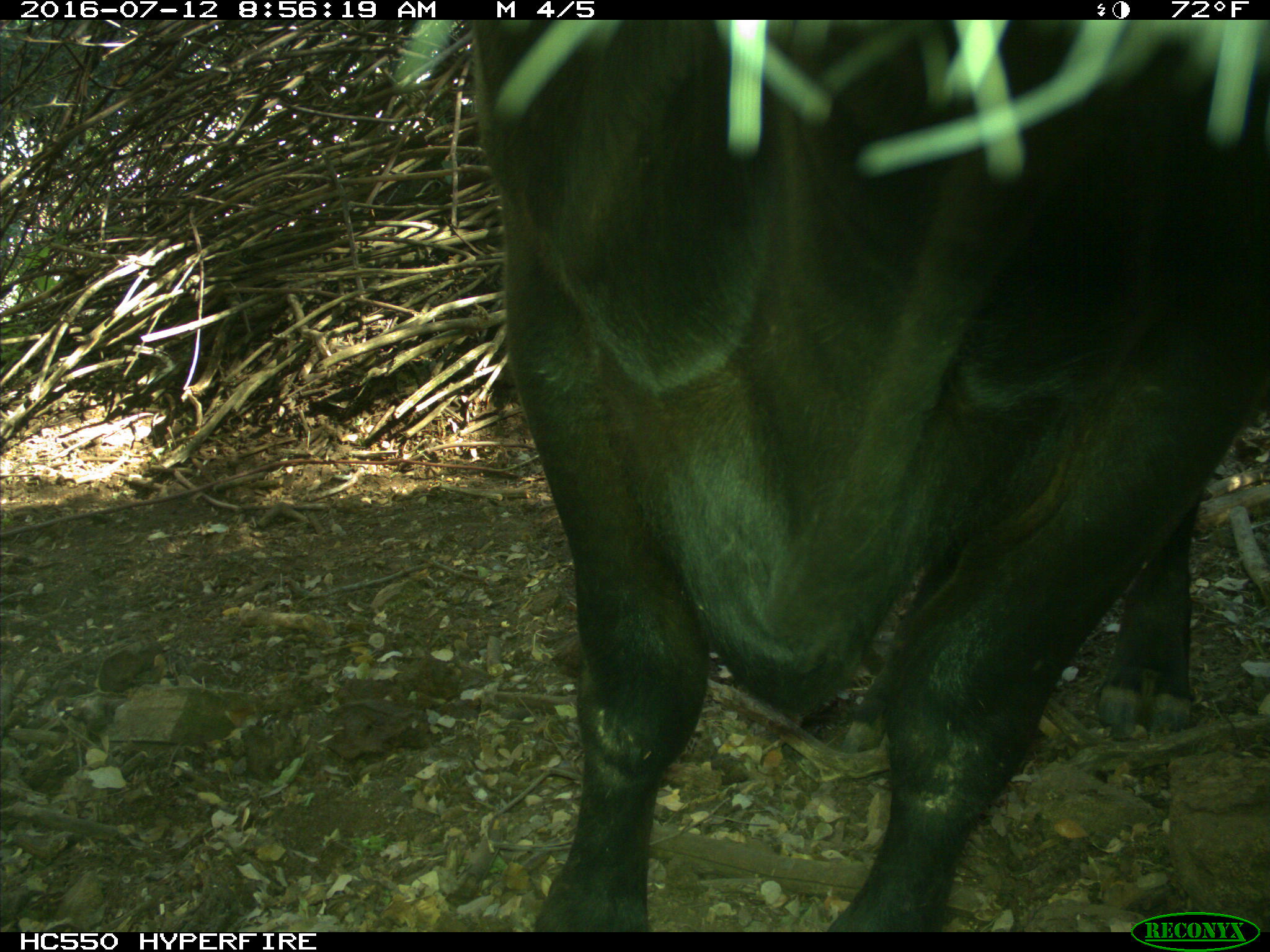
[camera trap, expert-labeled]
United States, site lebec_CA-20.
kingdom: Animalia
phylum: Chordata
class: Mammalia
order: Artiodactyla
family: Bovidae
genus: Bos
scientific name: Bos taurus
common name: domestic cow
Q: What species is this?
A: Bos taurus (domestic cow).